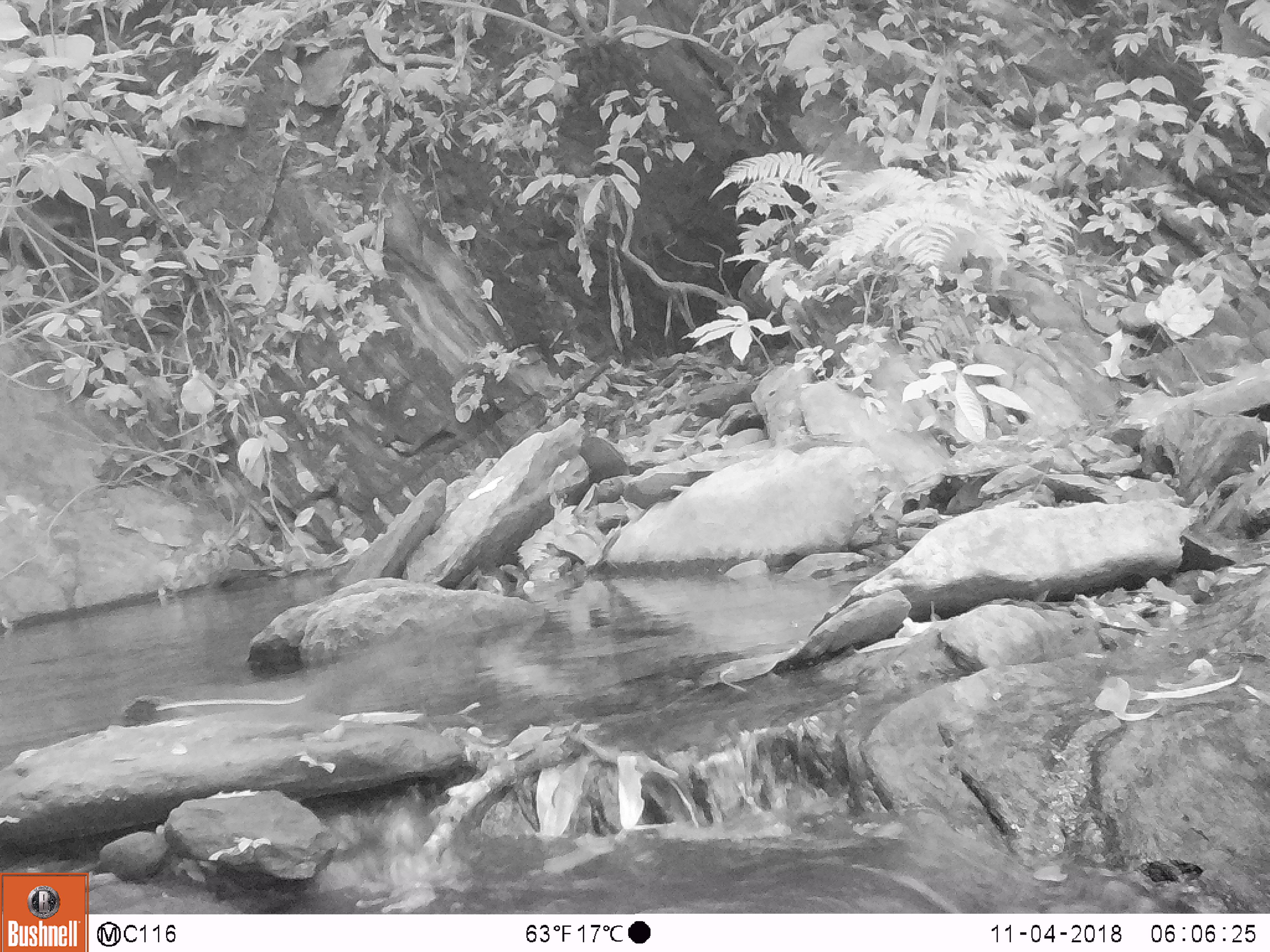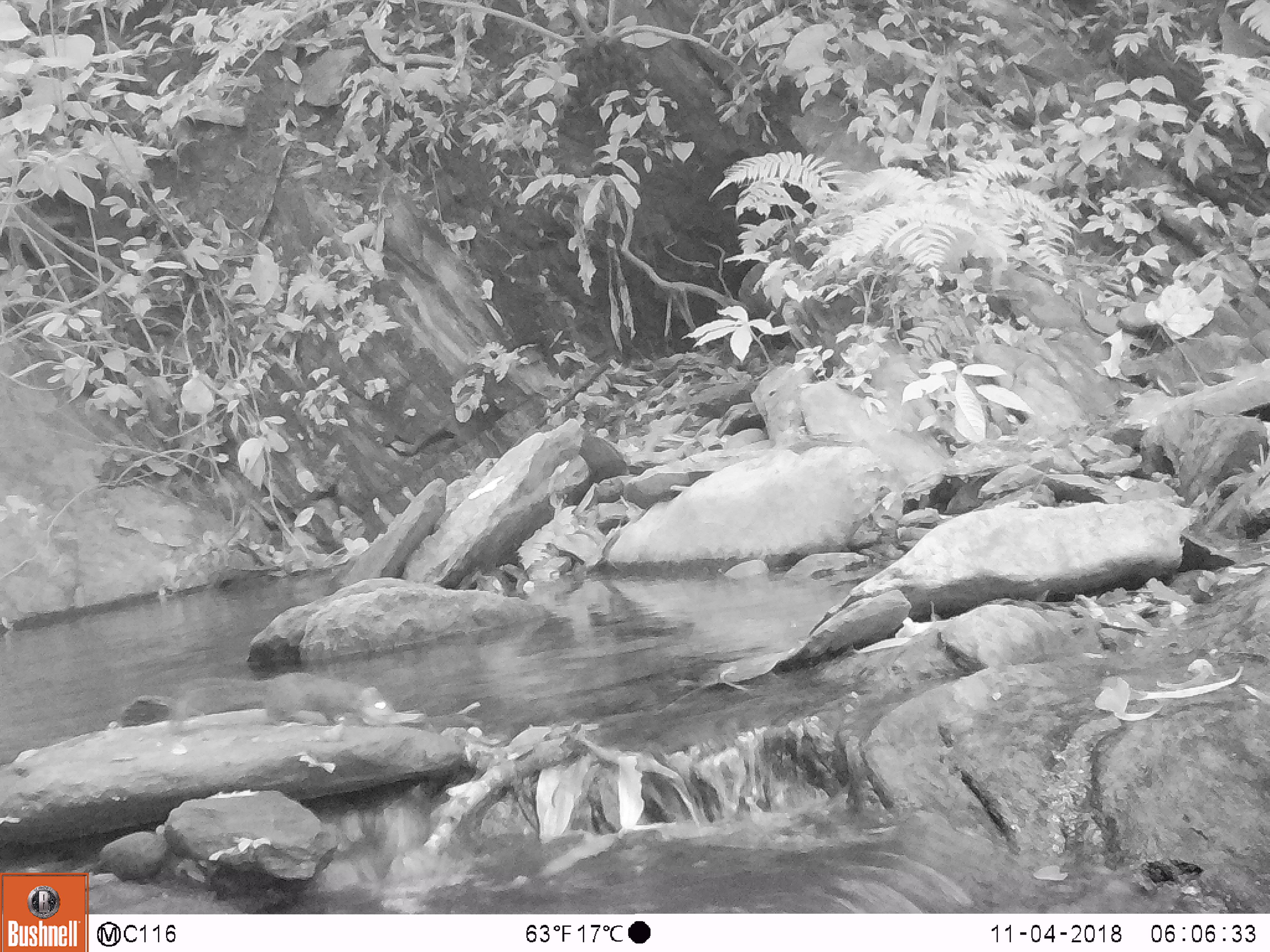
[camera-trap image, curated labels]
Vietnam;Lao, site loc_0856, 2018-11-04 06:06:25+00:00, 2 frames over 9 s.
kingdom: Animalia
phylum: Chordata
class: Mammalia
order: Rodentia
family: Sciuridae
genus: Dremomys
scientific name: Dremomys rufigenis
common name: red-cheeked squirrel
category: red cheeked squirrel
Red cheeked squirrel (red-cheeked squirrel) (Dremomys rufigenis). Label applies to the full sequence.